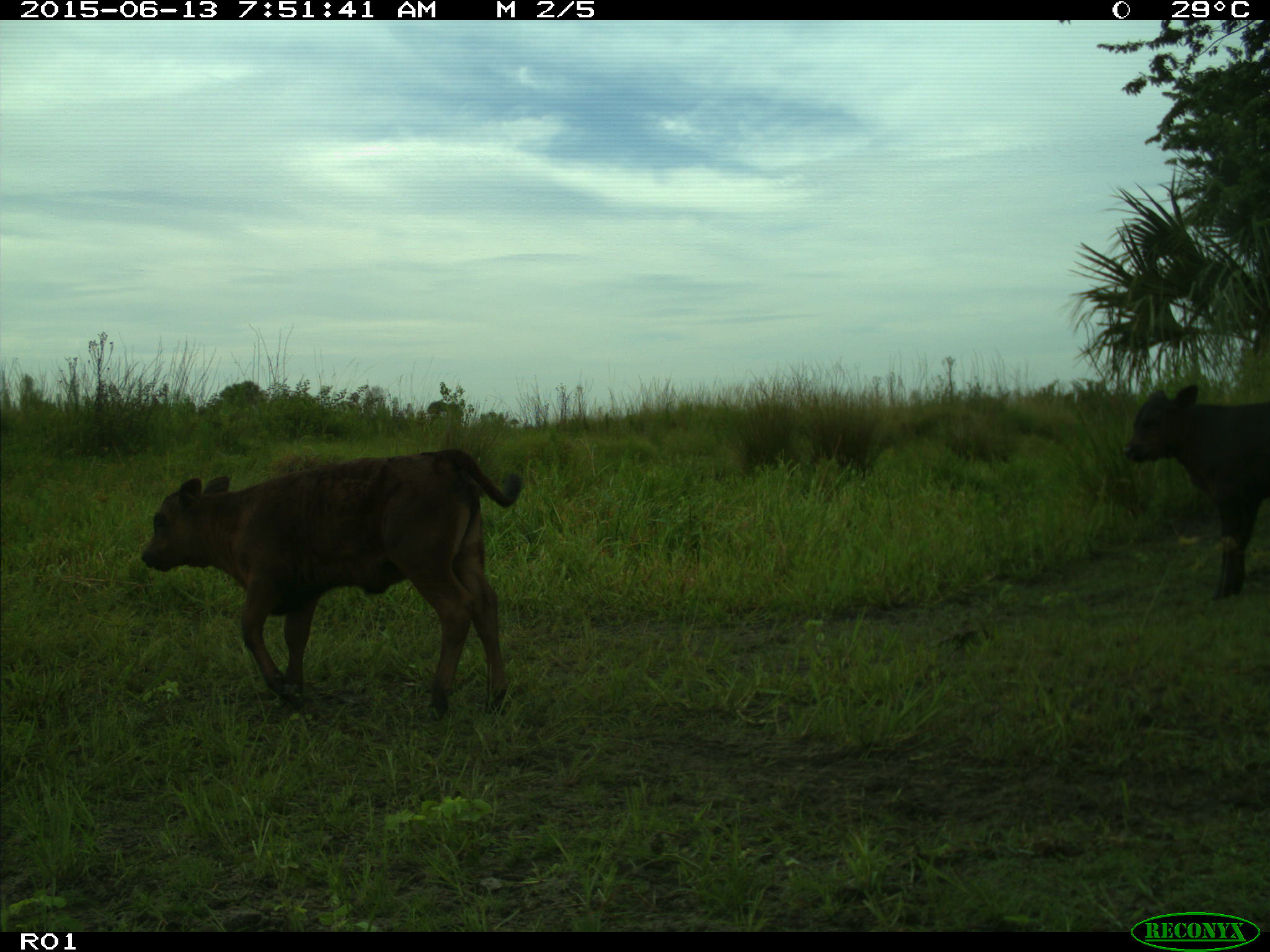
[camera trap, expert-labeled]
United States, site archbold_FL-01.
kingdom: Animalia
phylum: Chordata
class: Mammalia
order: Artiodactyla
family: Bovidae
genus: Bos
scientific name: Bos taurus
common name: domestic cow